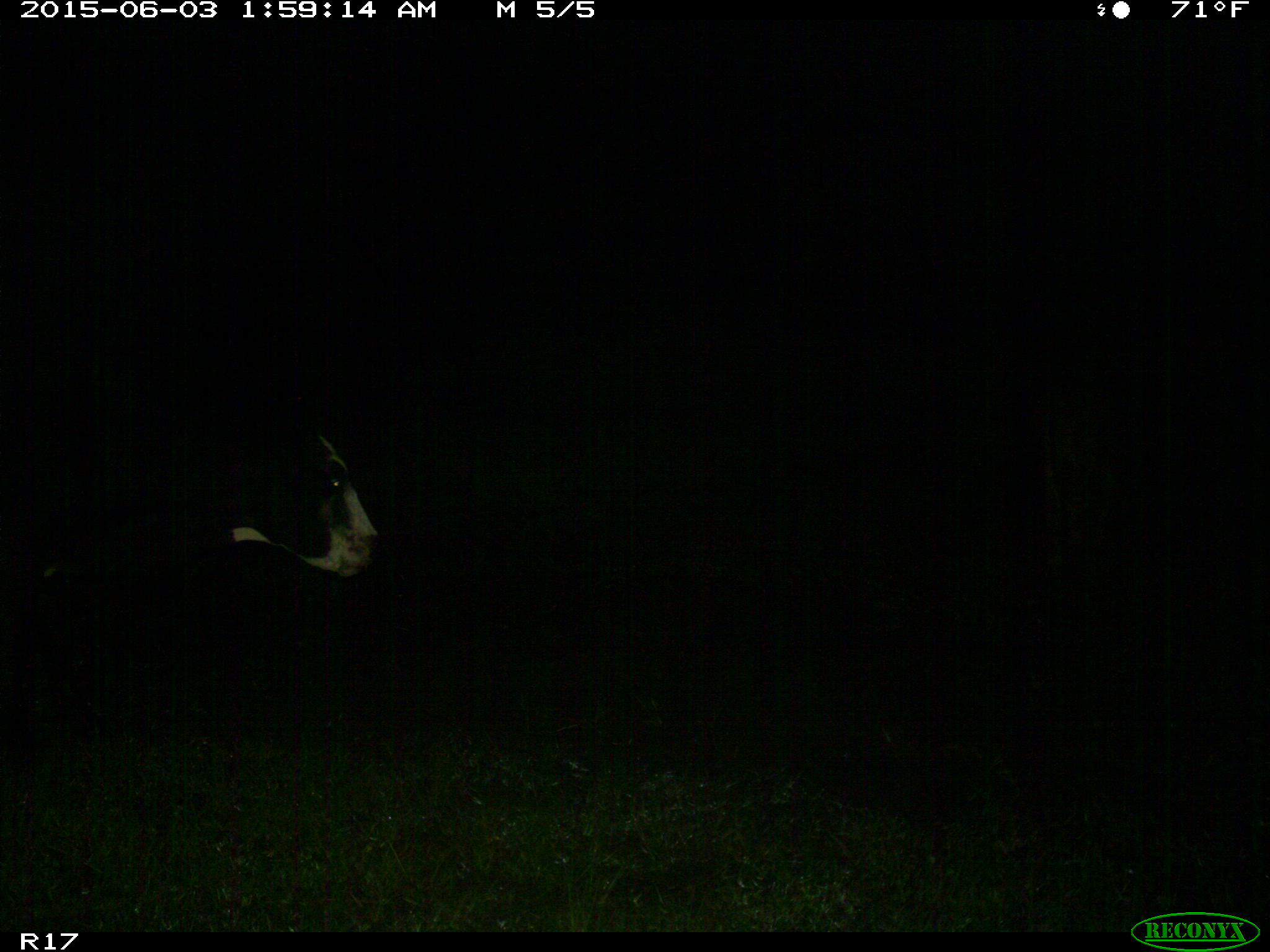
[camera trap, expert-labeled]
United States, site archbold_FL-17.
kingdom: Animalia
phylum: Chordata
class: Mammalia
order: Artiodactyla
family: Bovidae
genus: Bos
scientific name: Bos taurus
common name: domestic cow